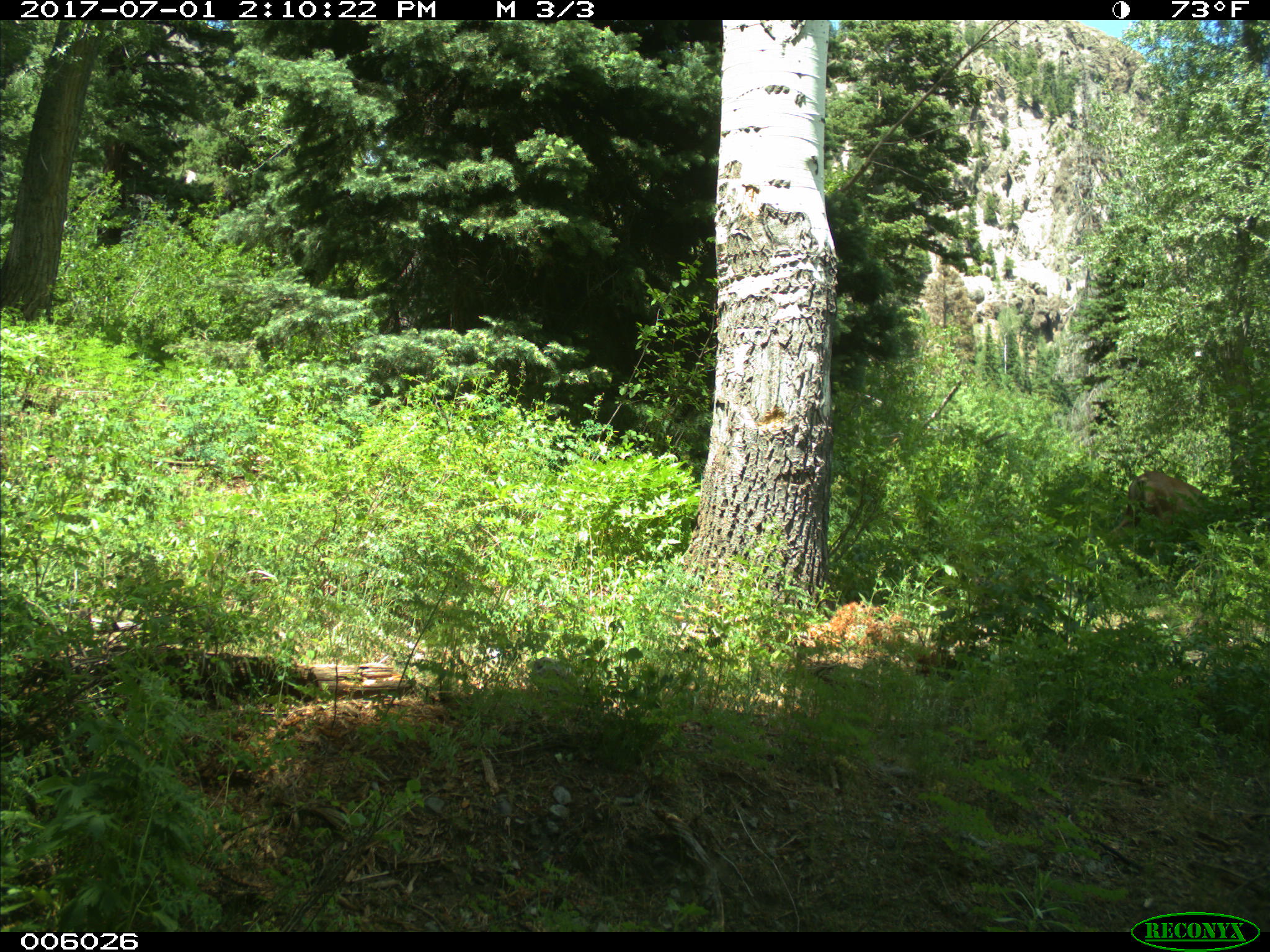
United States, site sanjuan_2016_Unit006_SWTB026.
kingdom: Animalia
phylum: Chordata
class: Mammalia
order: Artiodactyla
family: Cervidae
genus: Odocoileus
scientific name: Odocoileus hemionus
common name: mule deer